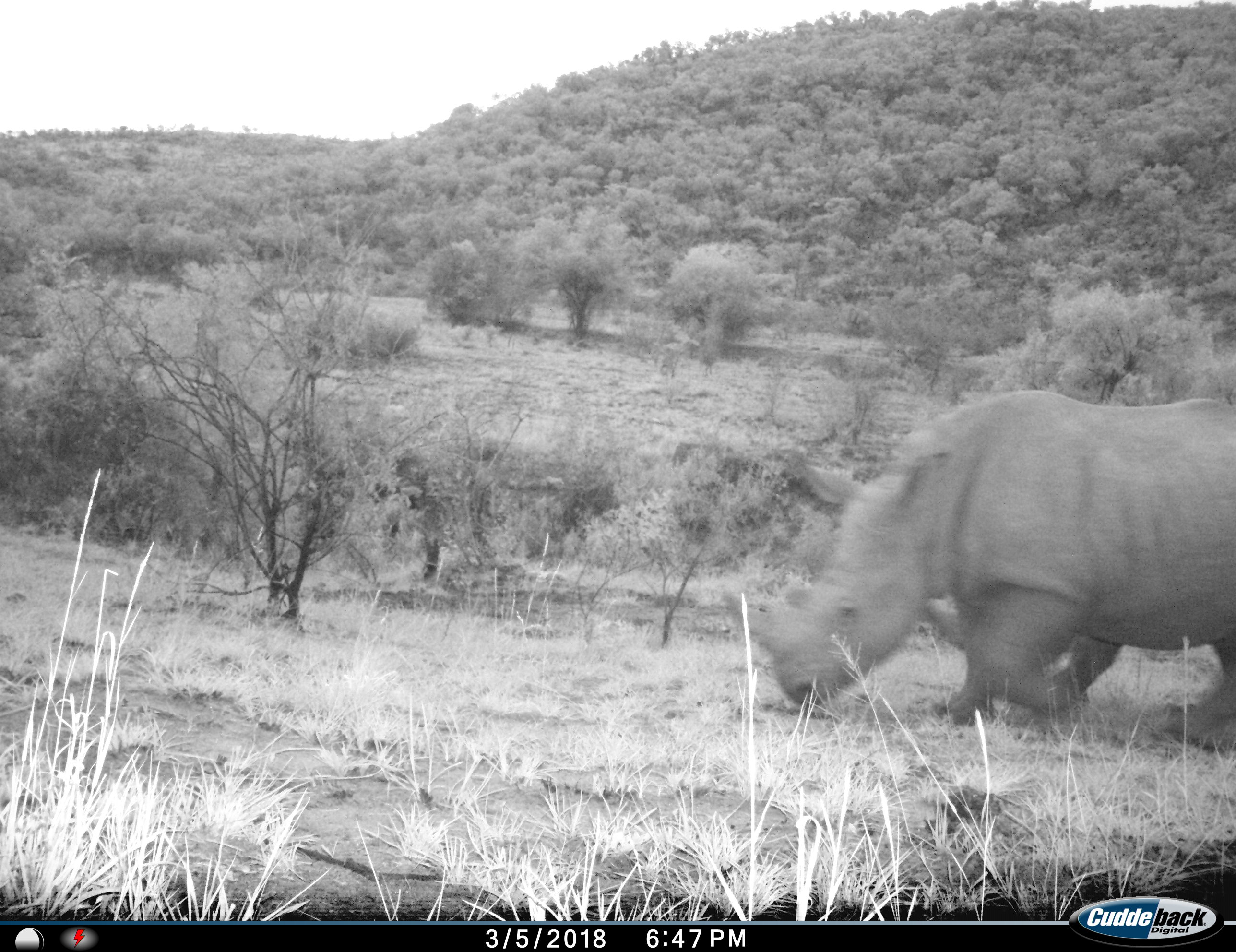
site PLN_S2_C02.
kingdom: Animalia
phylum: Chordata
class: Mammalia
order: Perissodactyla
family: Rhinocerotidae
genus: Diceros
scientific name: Diceros bicornis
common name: black rhinoceros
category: rhinocerosblack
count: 1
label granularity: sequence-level